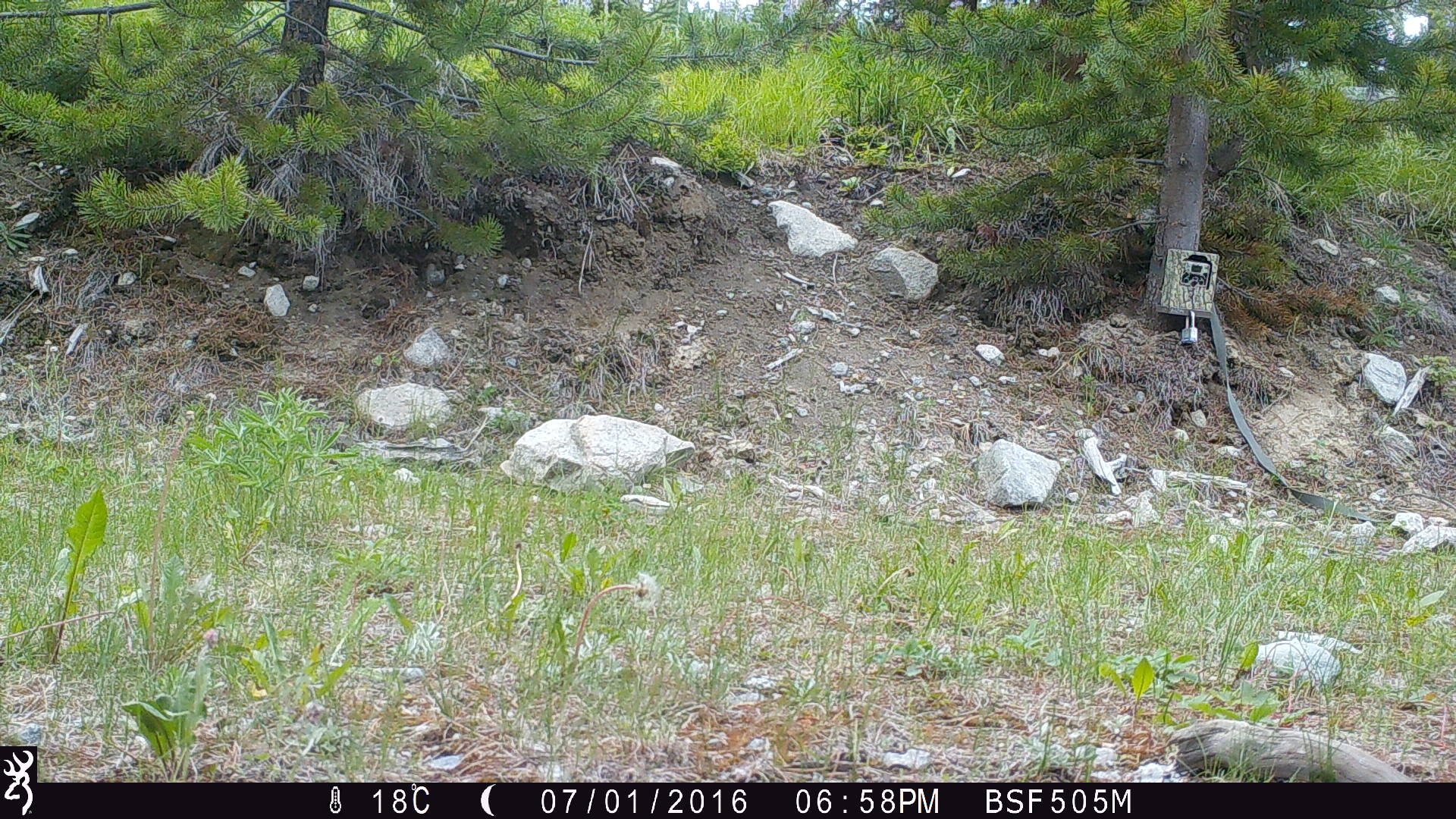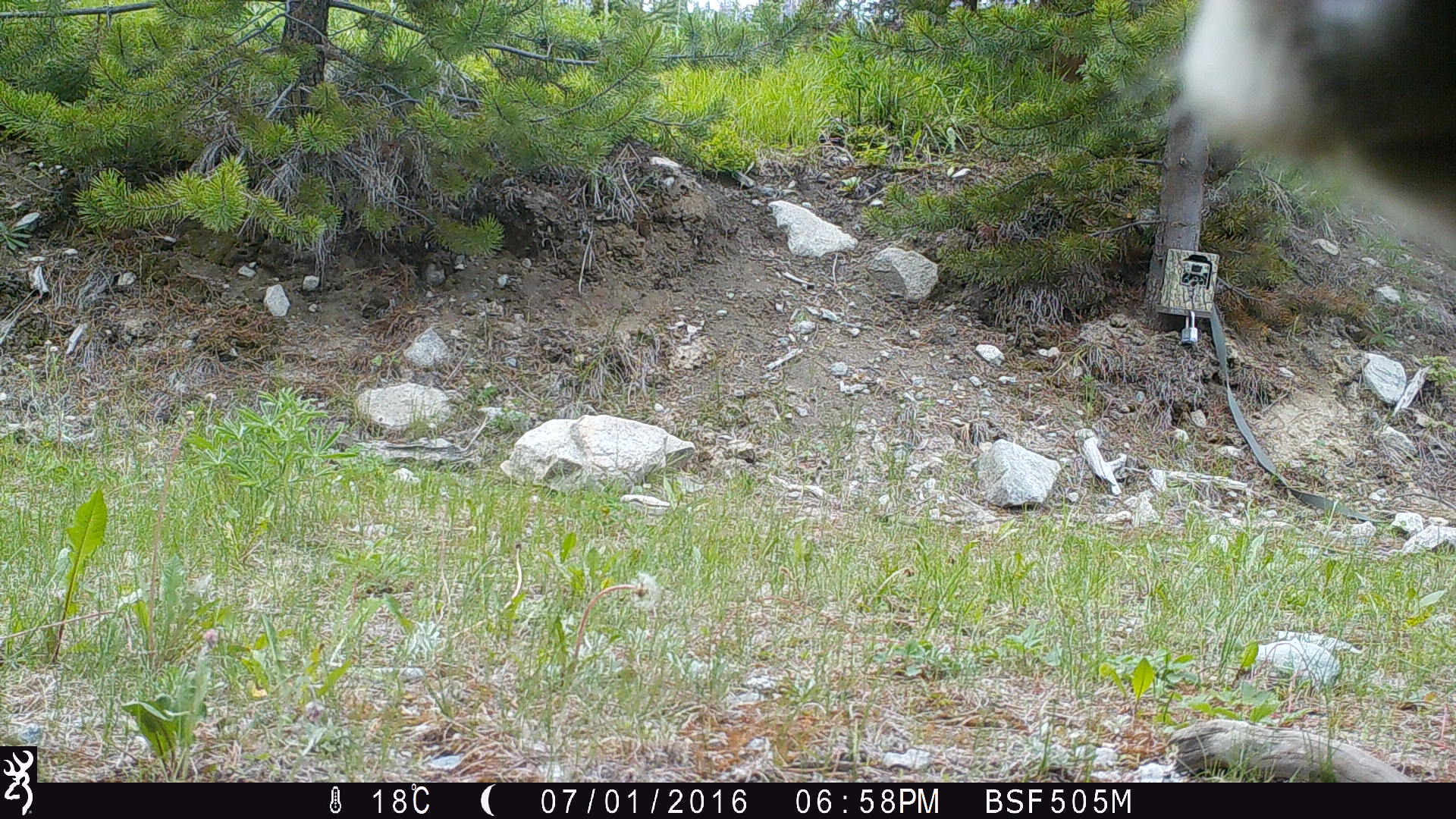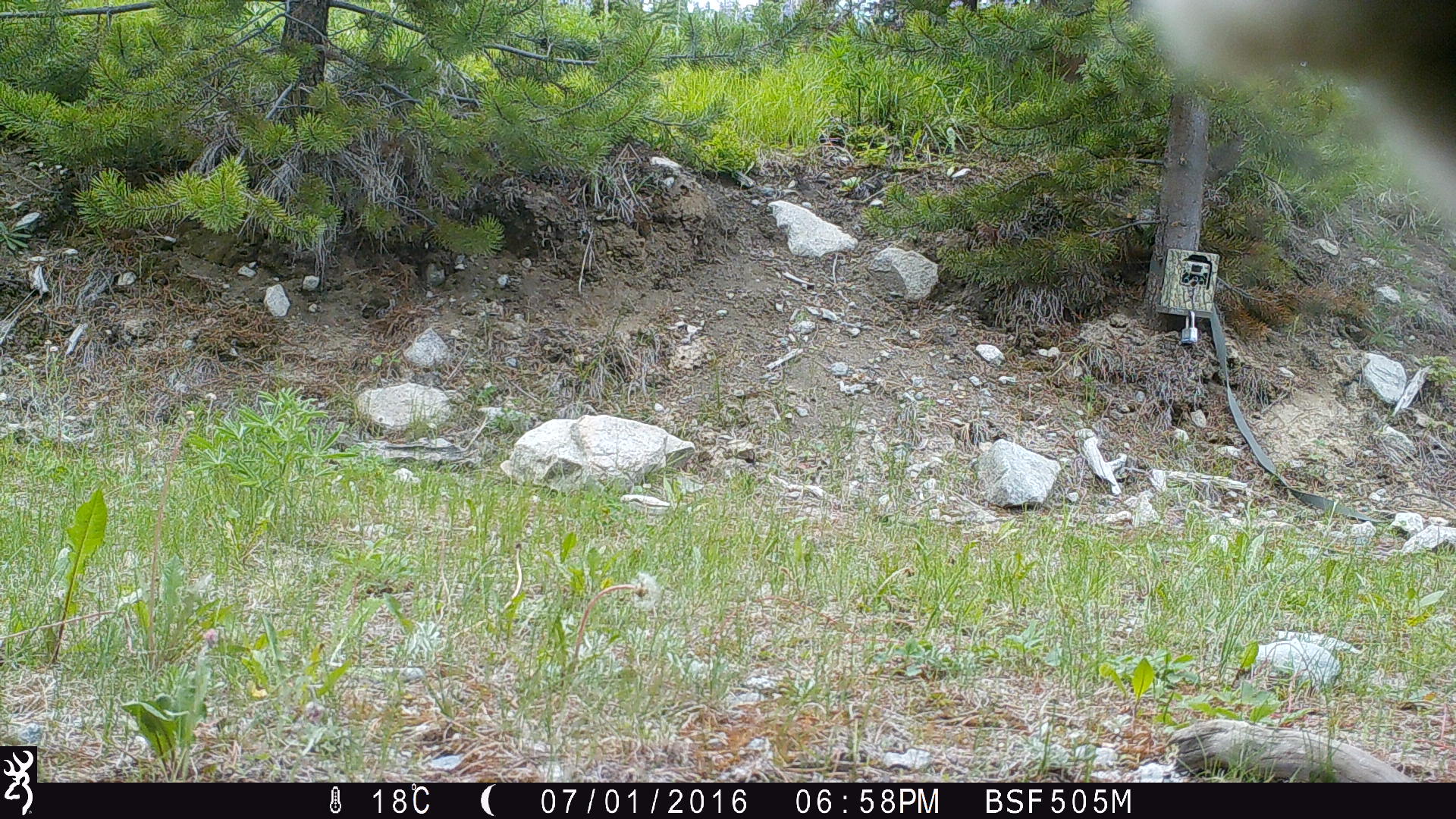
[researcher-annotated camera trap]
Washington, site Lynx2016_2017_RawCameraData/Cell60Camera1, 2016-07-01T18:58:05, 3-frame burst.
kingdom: Animalia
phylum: Chordata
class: Mammalia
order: Artiodactyla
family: Bovidae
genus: Bos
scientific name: Bos taurus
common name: domestic cattle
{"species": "domestic cattle (Bos taurus)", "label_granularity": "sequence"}